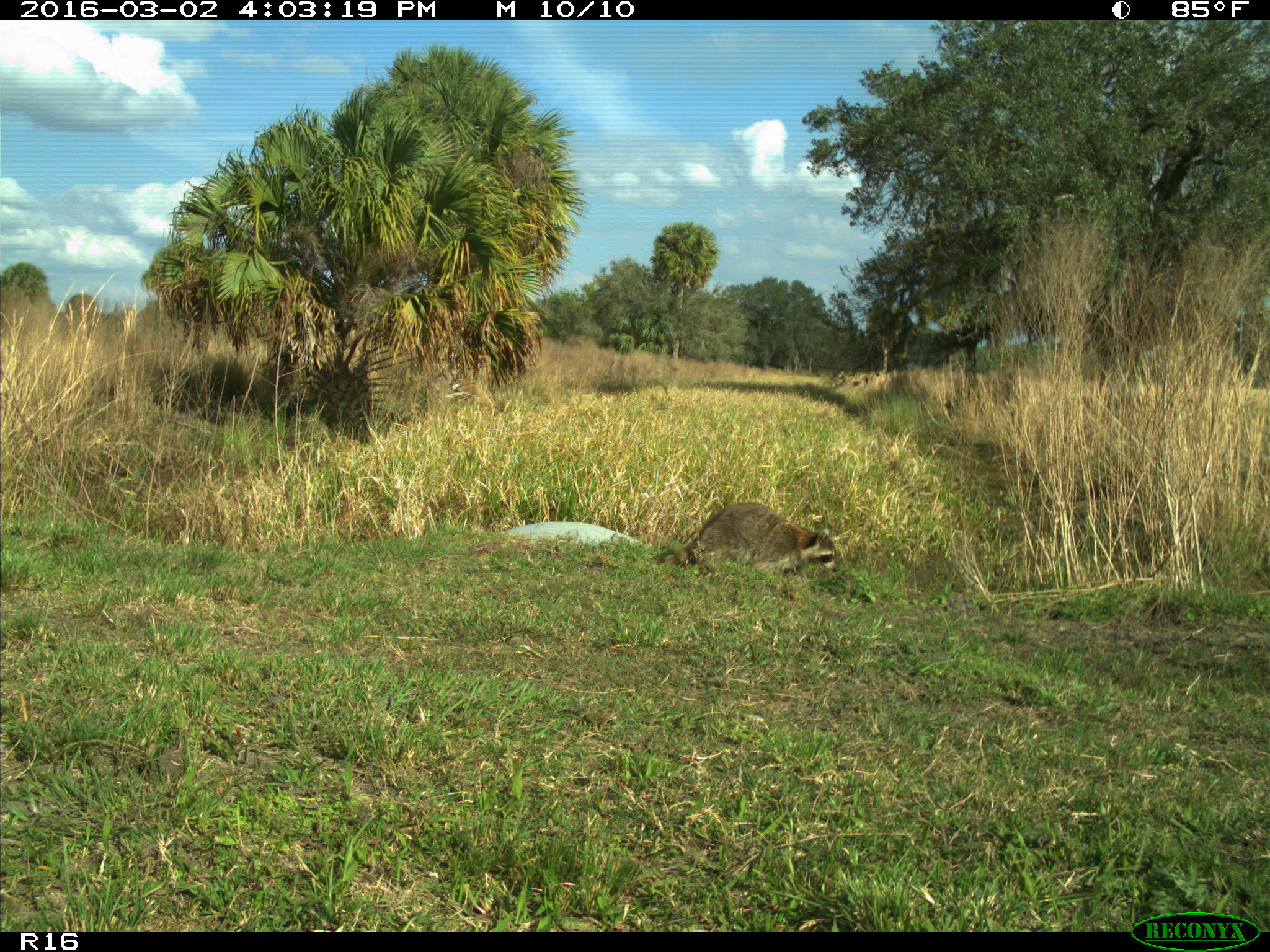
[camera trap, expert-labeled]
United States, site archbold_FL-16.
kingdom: Animalia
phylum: Chordata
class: Mammalia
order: Carnivora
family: Procyonidae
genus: Procyon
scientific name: Procyon lotor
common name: common raccoon